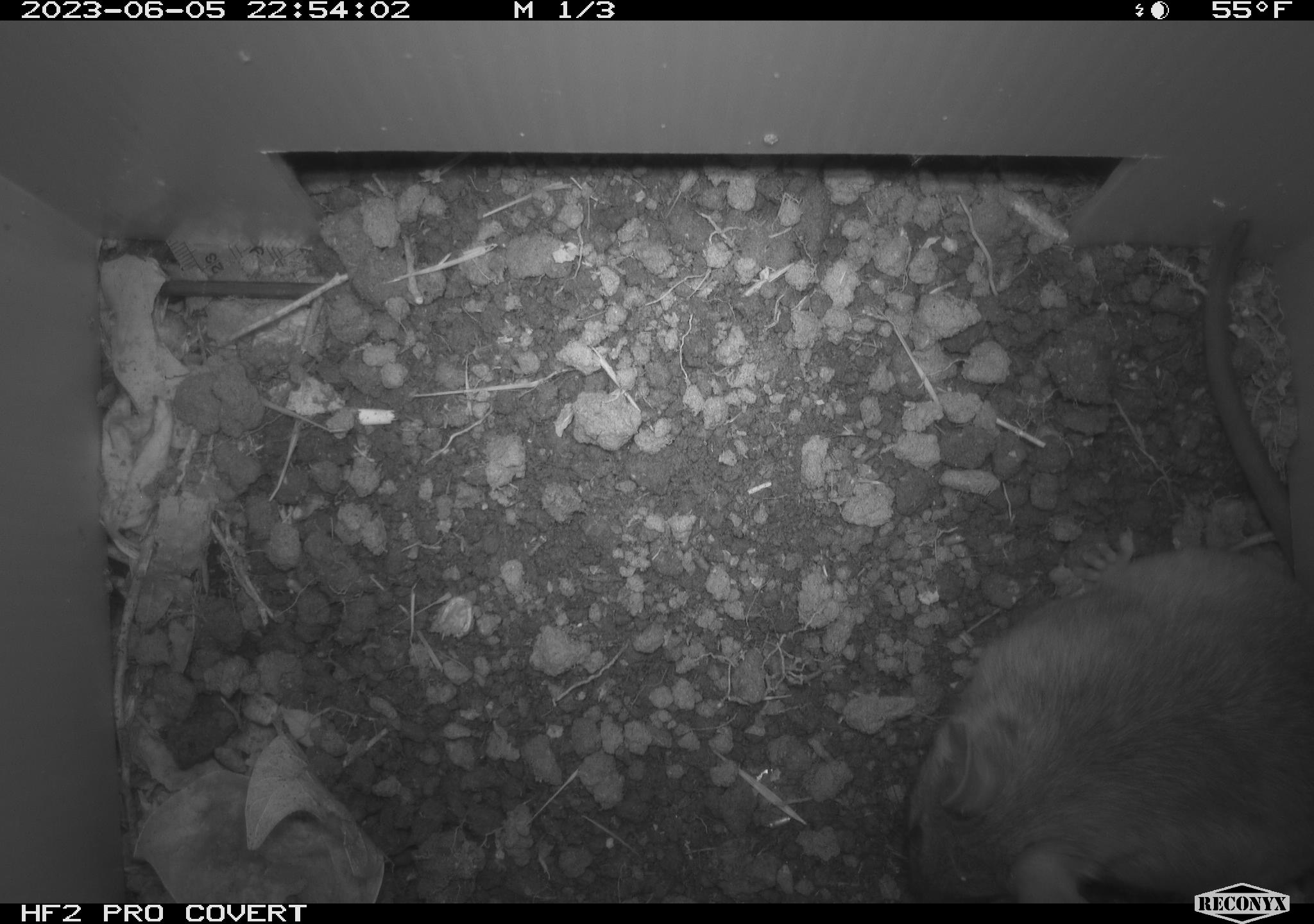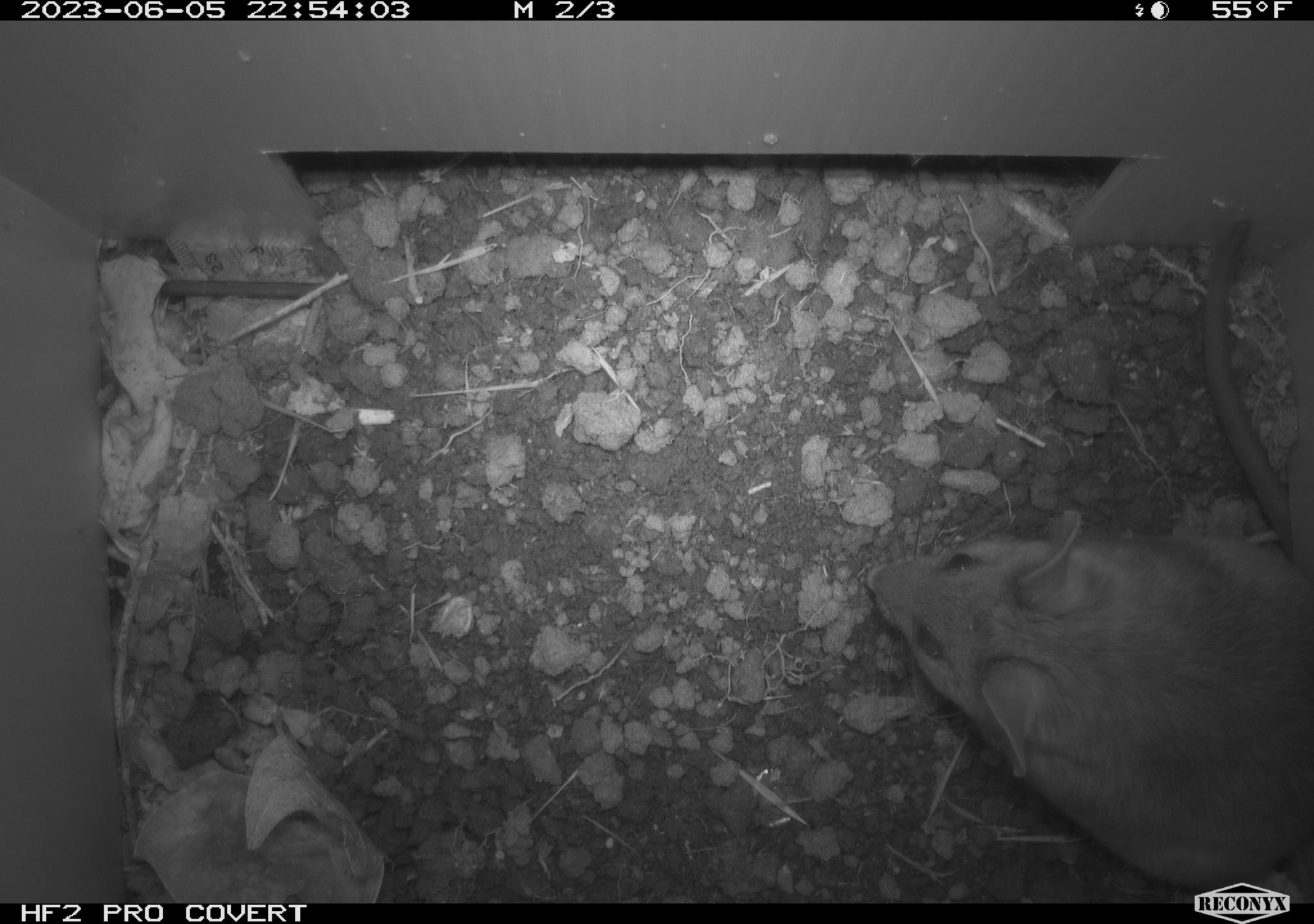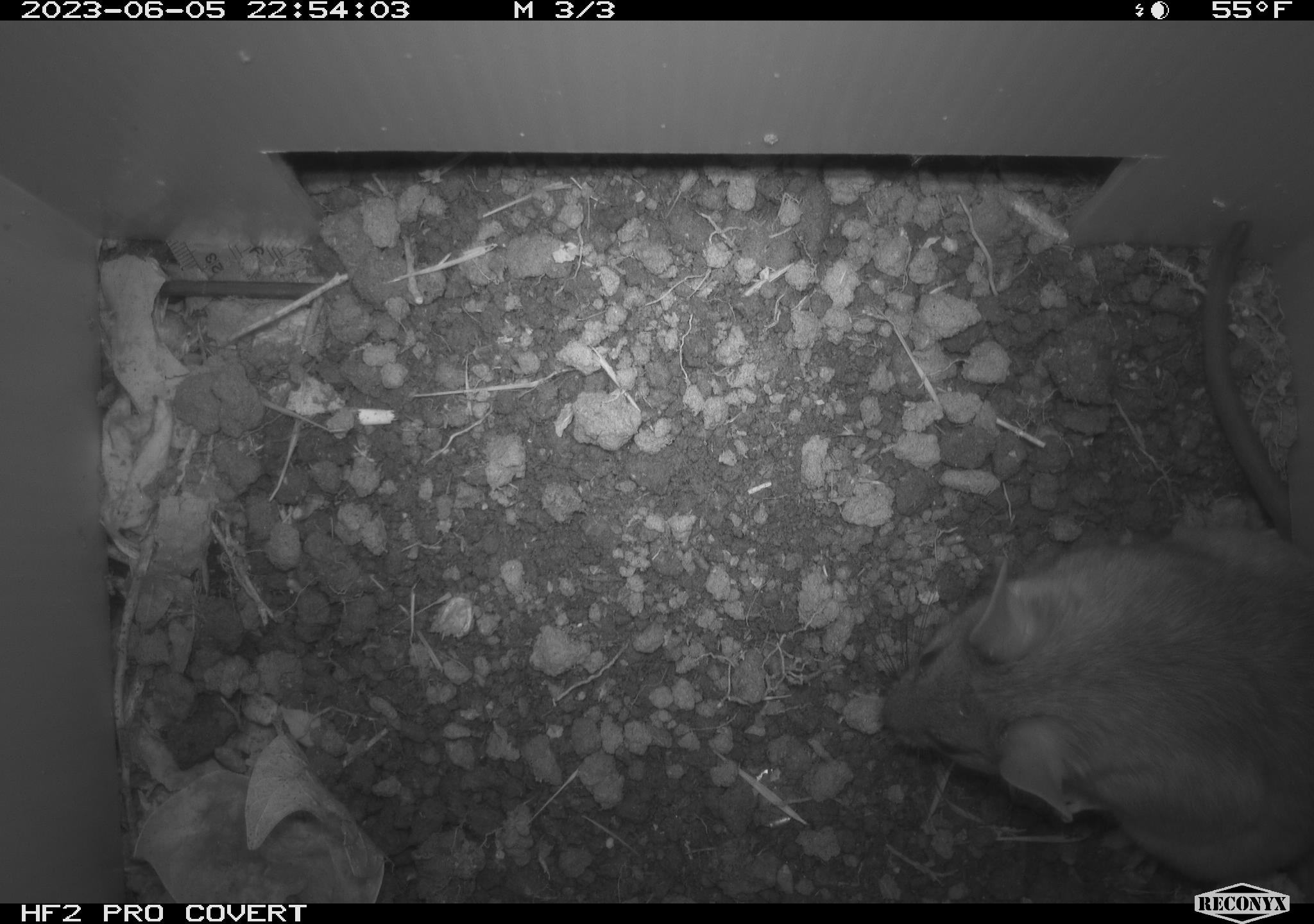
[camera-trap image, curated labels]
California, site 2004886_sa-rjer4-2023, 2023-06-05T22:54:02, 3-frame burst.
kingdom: Animalia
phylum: Chordata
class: Mammalia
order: Rodentia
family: Cricetidae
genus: Neotoma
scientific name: Neotoma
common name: pack rat or woodrat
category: neotoma species